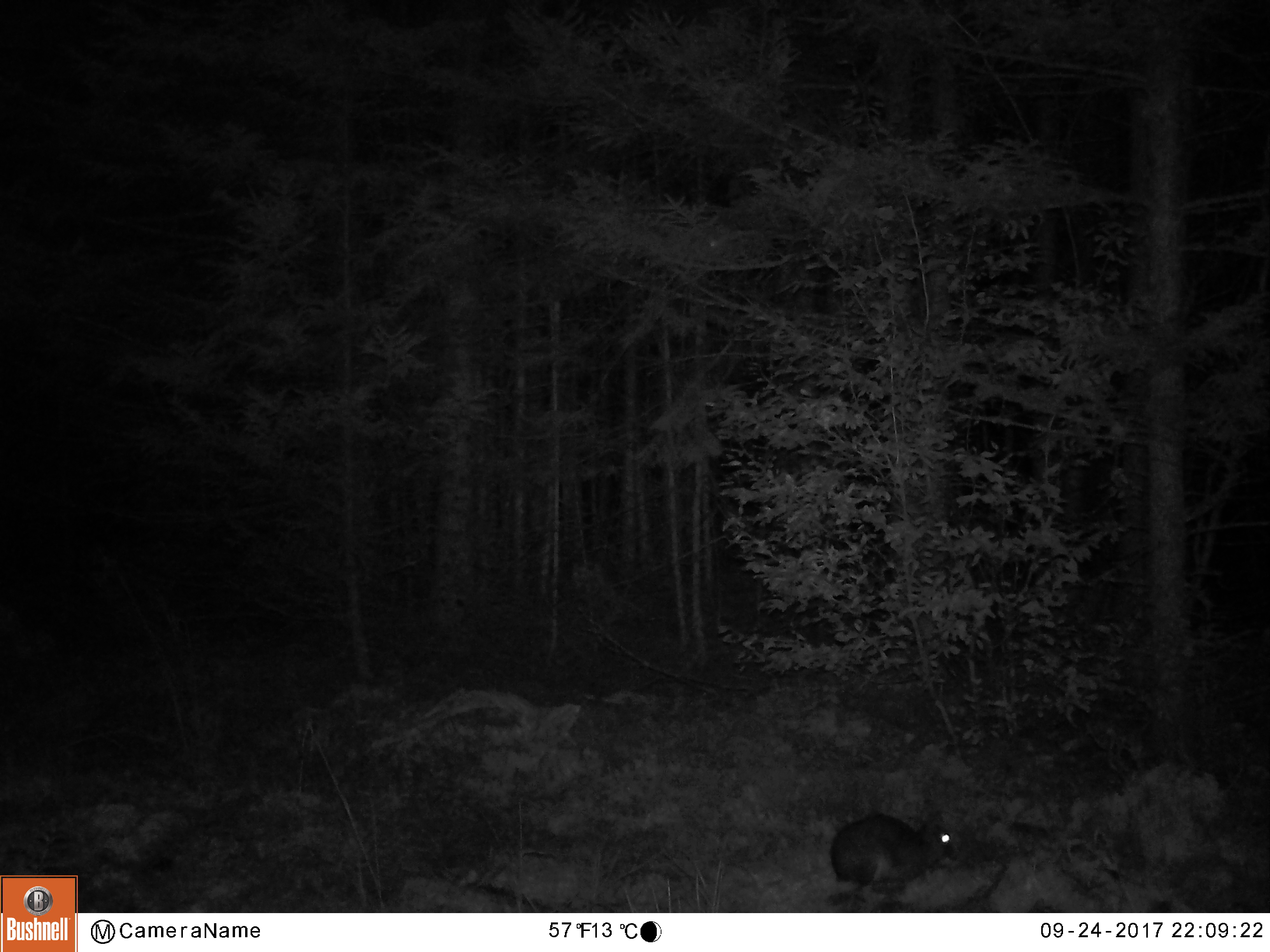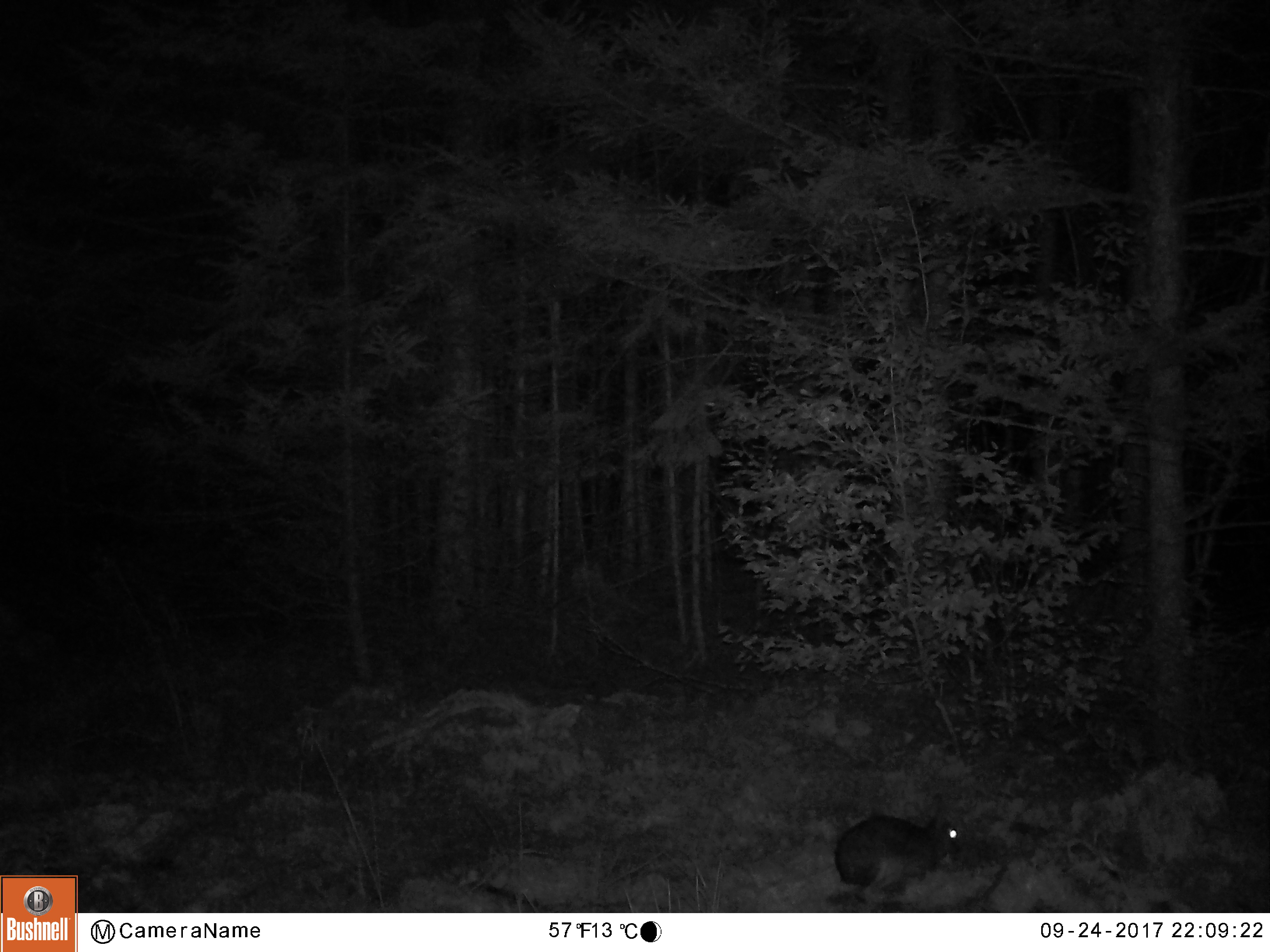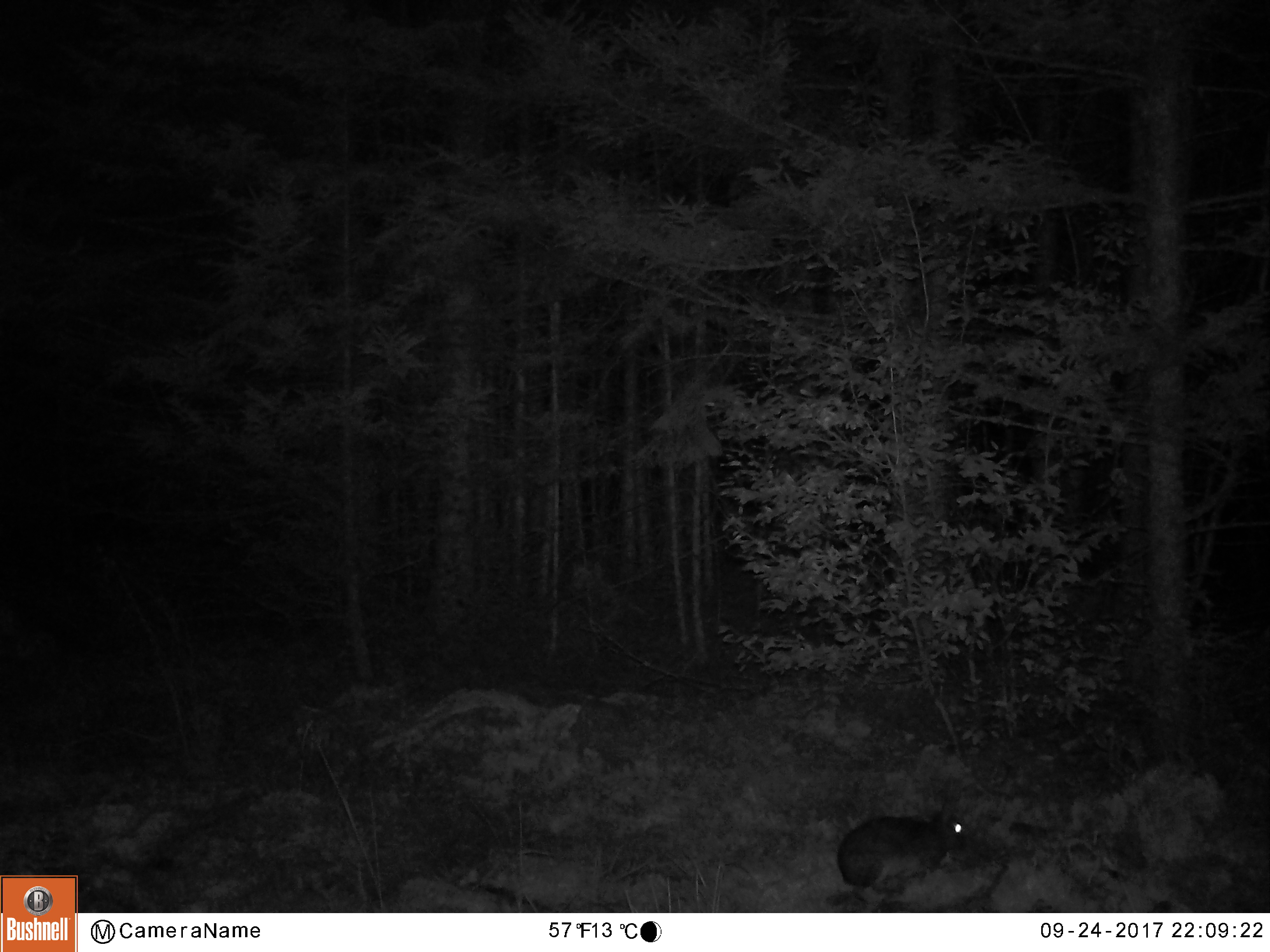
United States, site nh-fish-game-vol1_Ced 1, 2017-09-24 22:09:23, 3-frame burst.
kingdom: Animalia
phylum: Chordata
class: Mammalia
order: Lagomorpha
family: Leporidae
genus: Lepus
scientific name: Lepus americanus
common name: snowshoe hare